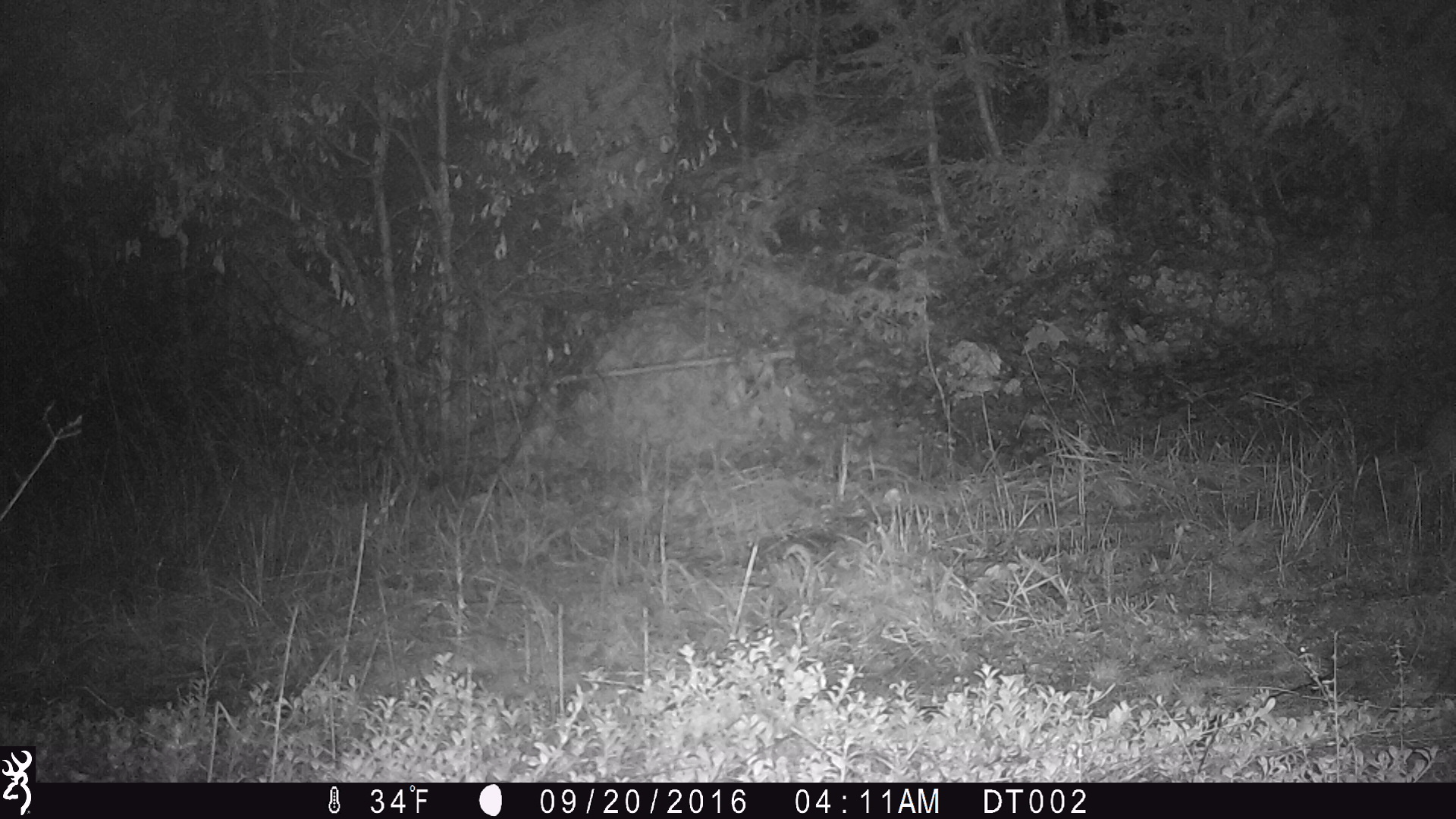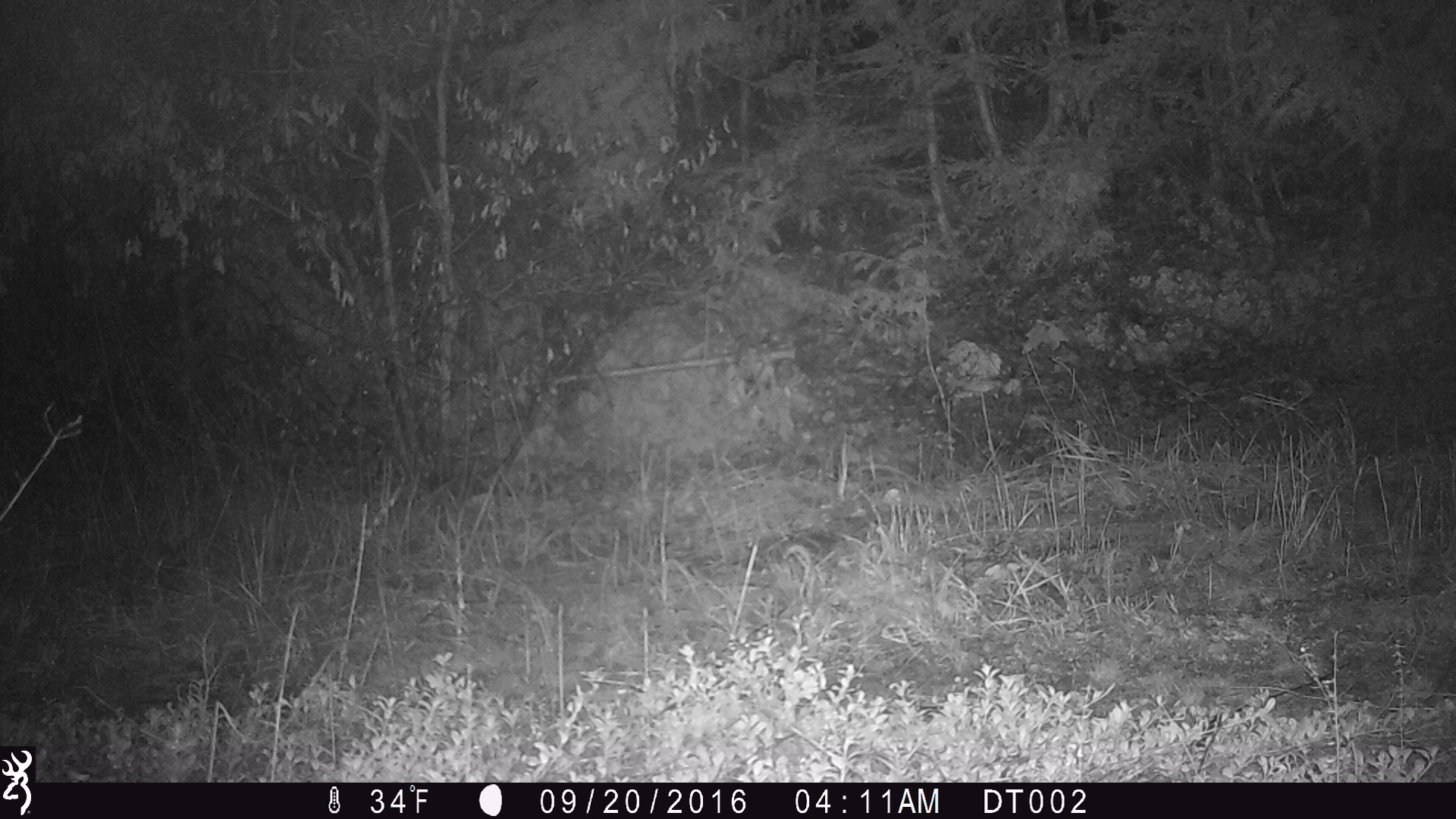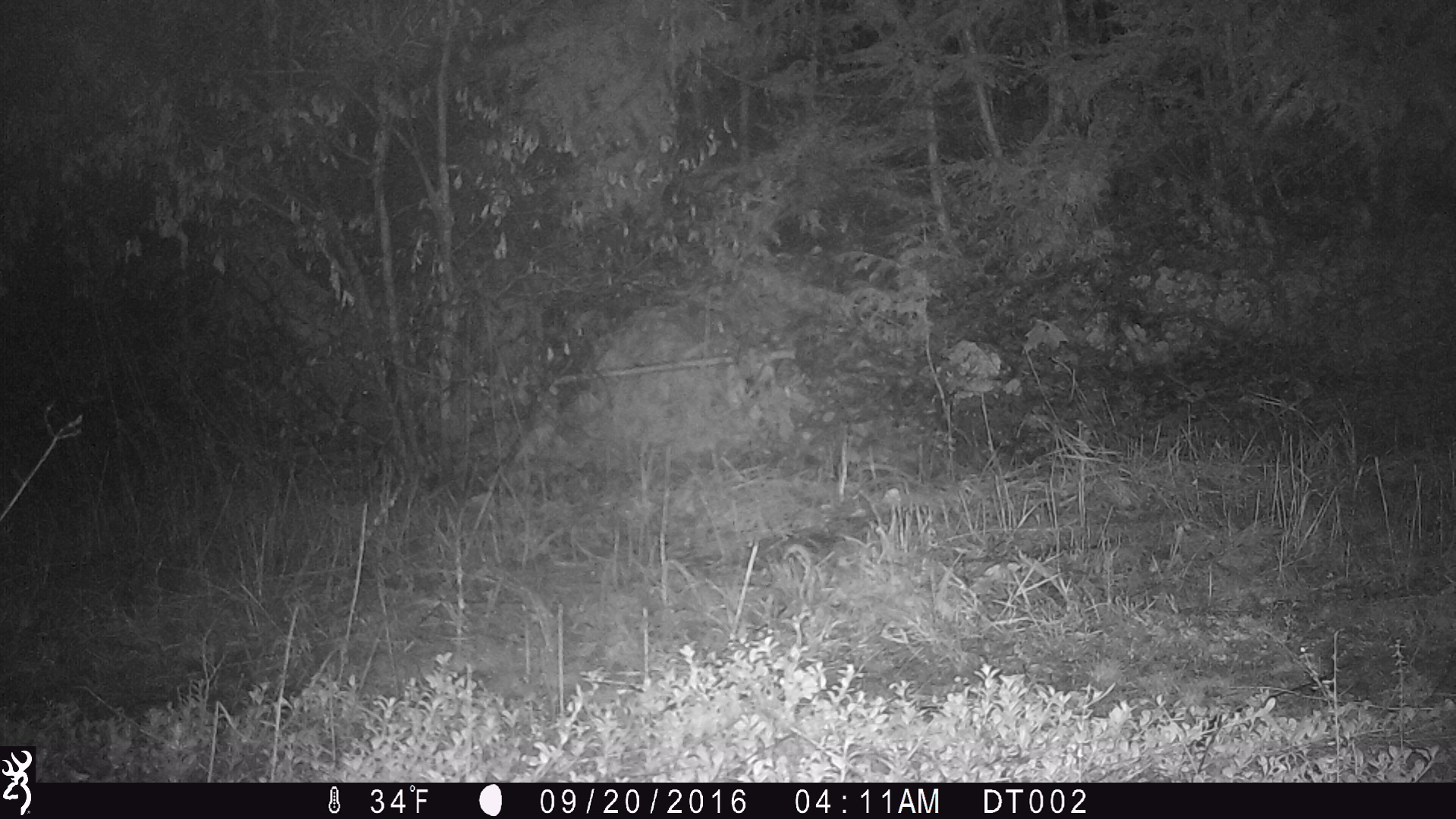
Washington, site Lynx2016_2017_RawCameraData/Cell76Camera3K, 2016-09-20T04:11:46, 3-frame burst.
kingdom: Animalia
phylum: Chordata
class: Mammalia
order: Lagomorpha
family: Leporidae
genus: Lepus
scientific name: Lepus americanus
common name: snowshoe hare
Lepus americanus (snowshoe hare). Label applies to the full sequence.